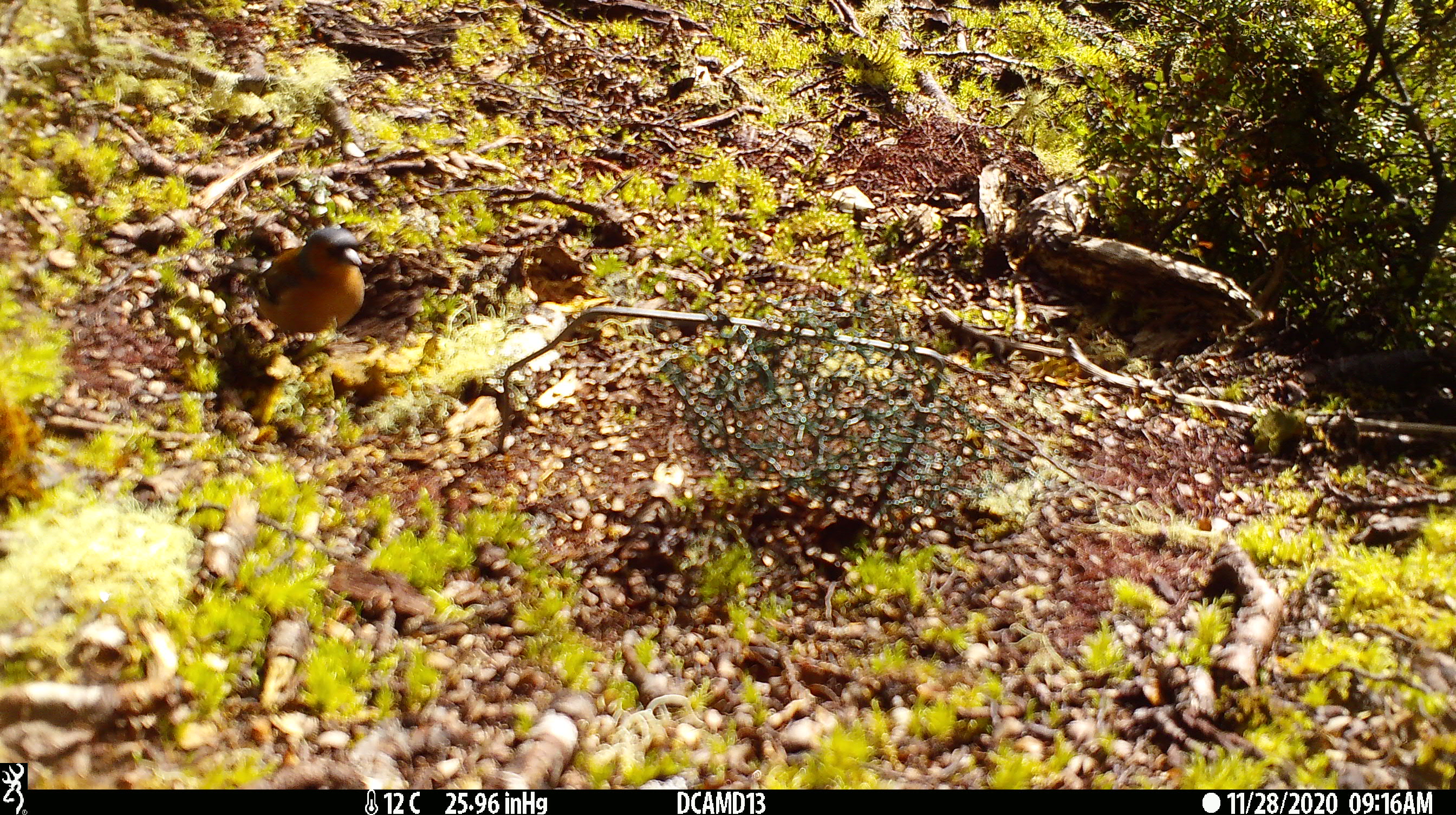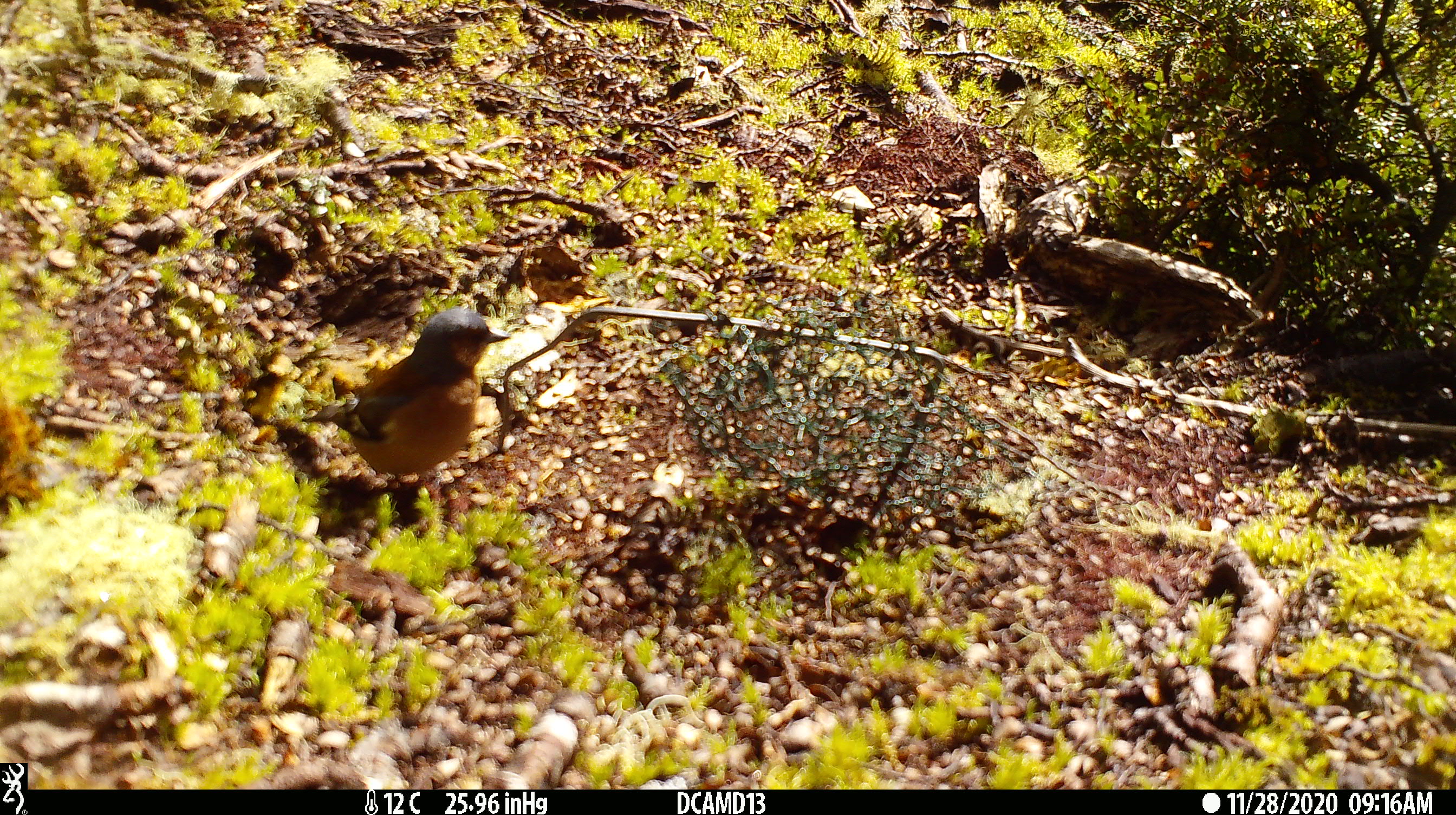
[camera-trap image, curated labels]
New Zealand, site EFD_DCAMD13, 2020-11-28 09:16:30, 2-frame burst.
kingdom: Animalia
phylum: Chordata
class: Aves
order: Passeriformes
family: Fringillidae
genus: Fringilla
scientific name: Fringilla coelebs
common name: common chaffinch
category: chaffinch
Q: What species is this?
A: Chaffinch (common chaffinch) (Fringilla coelebs).